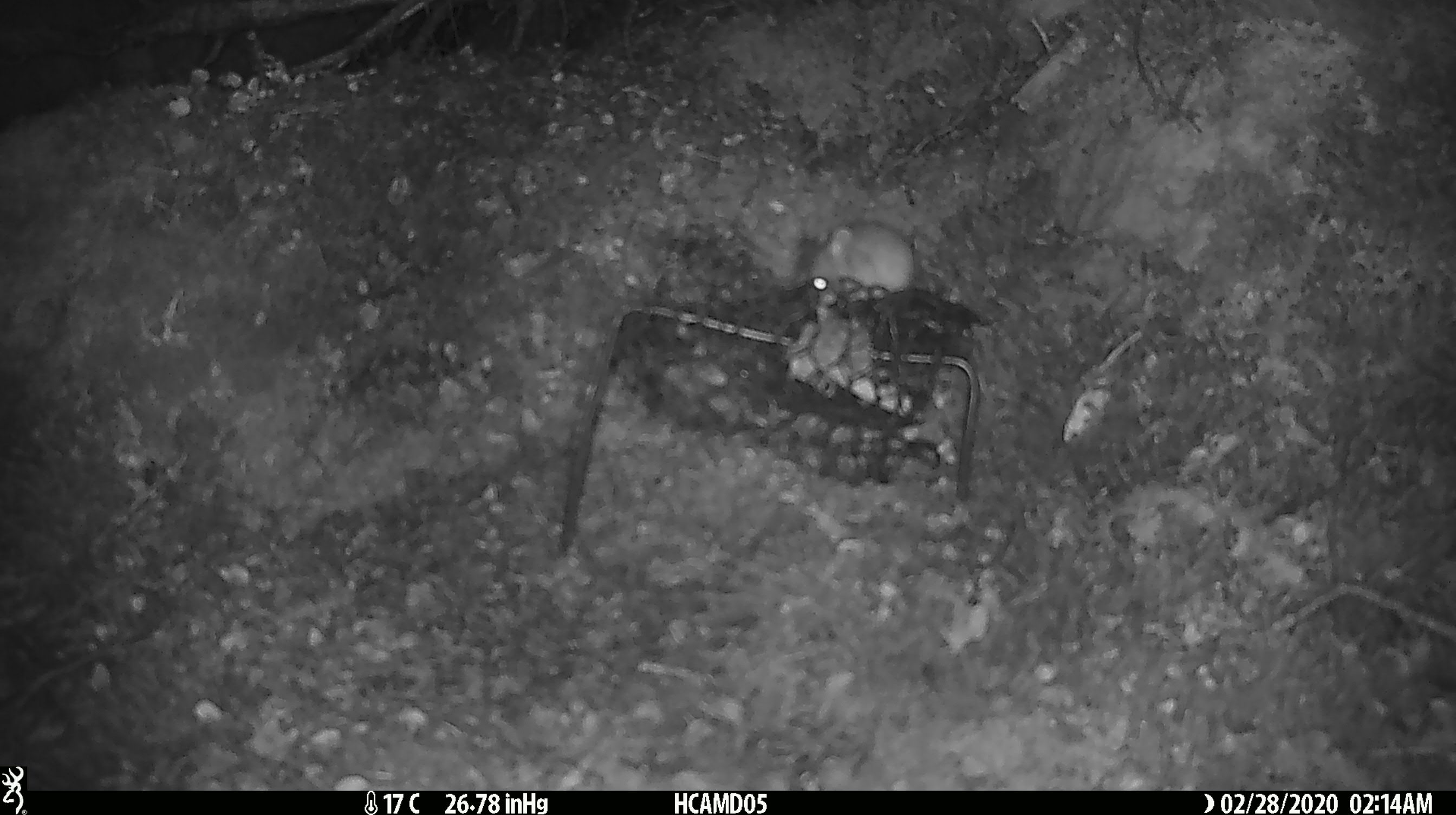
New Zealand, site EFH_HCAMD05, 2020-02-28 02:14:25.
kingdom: Animalia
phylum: Chordata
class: Mammalia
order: Rodentia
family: Muridae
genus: Mus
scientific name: Mus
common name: mouse